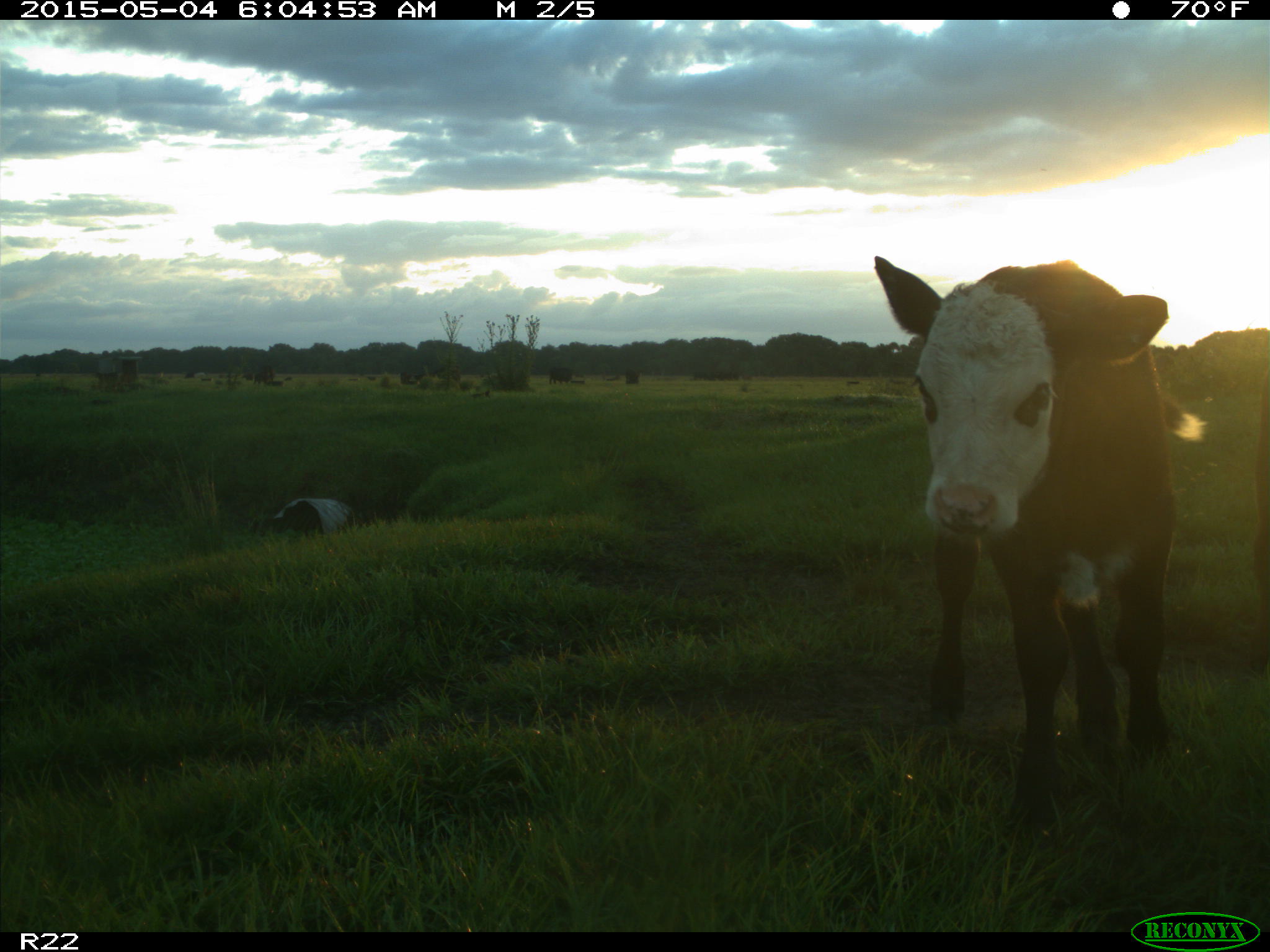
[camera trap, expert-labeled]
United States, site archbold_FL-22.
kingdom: Animalia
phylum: Chordata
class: Mammalia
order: Artiodactyla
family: Bovidae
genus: Bos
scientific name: Bos taurus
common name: domestic cow